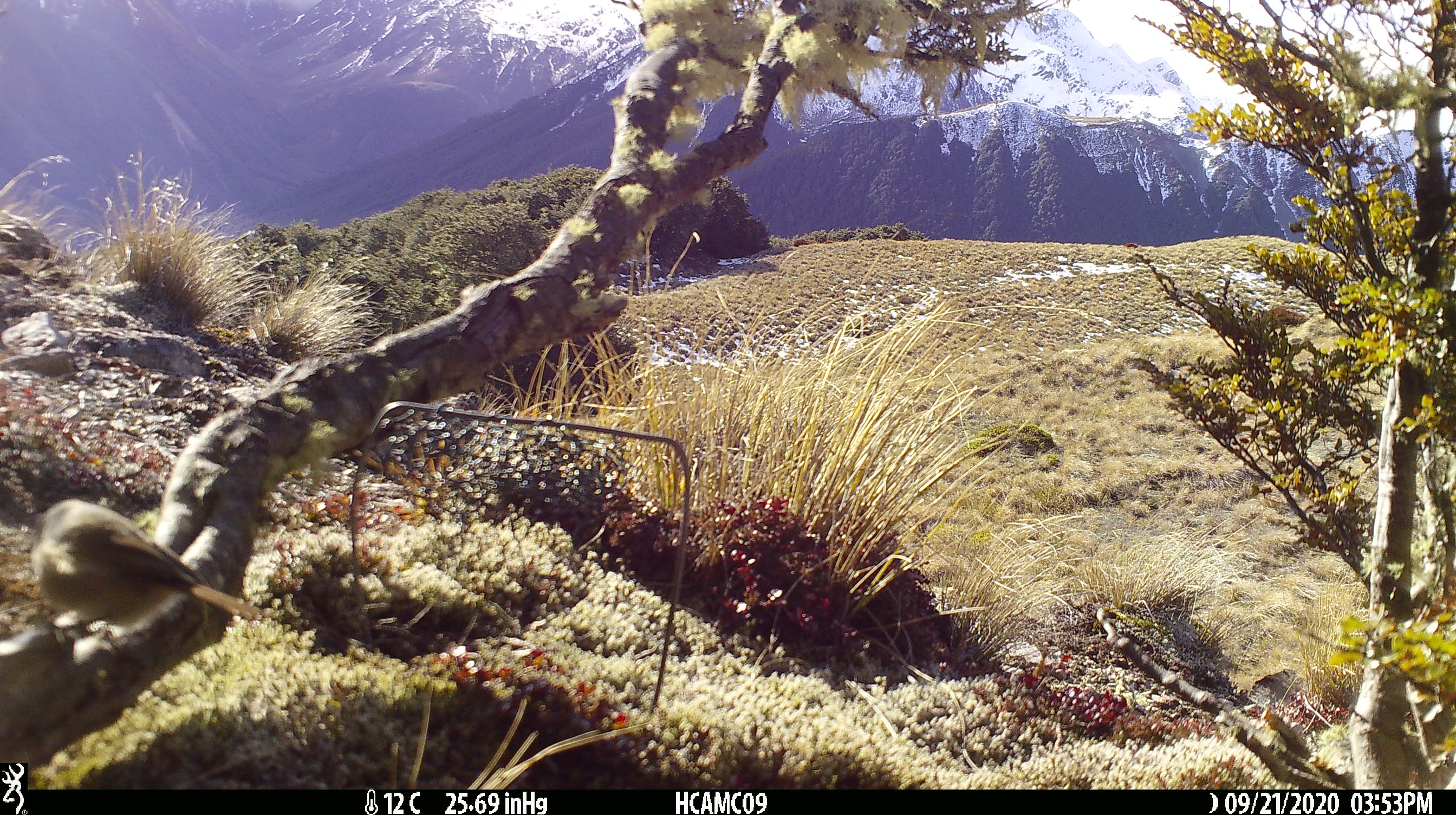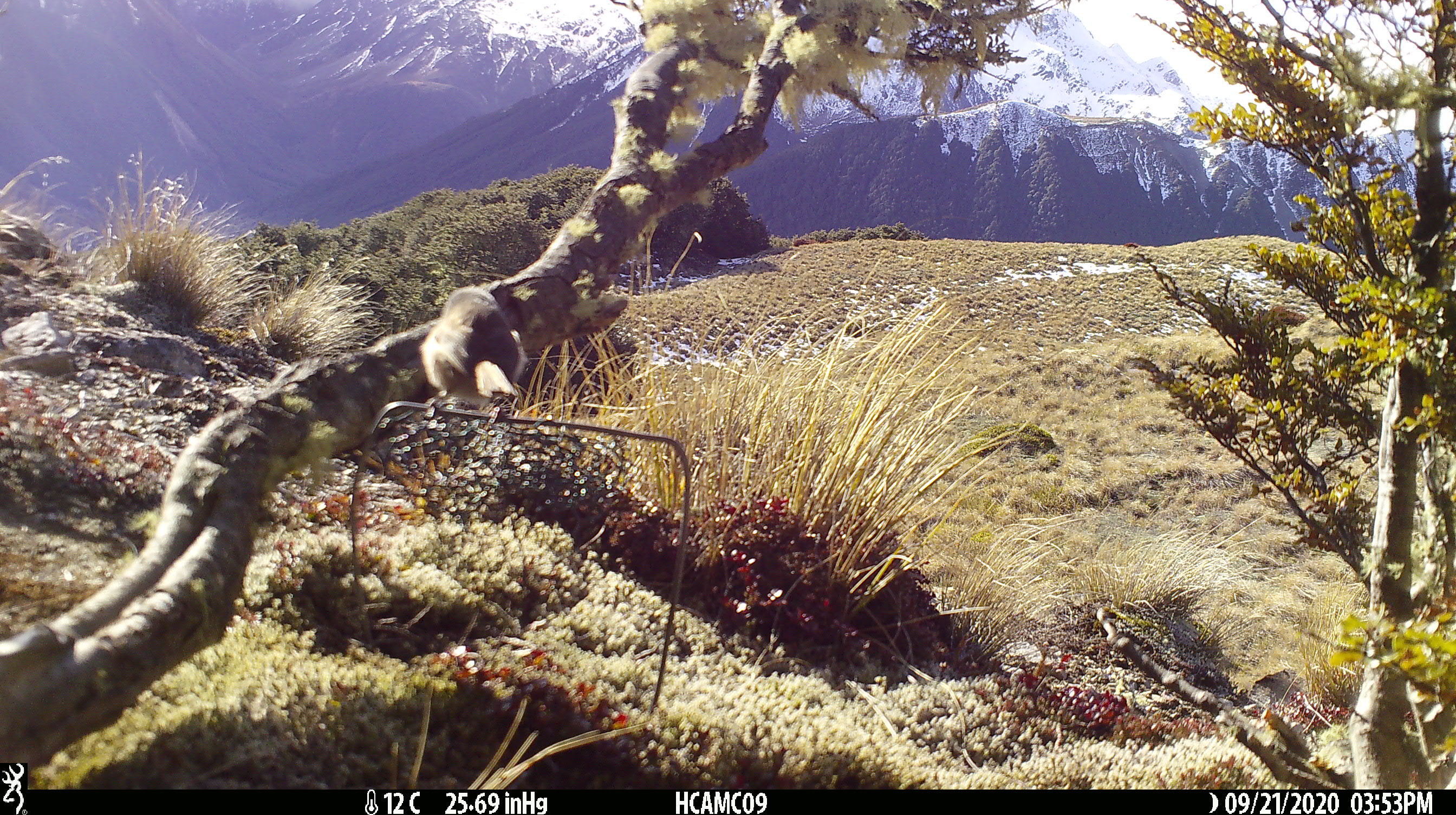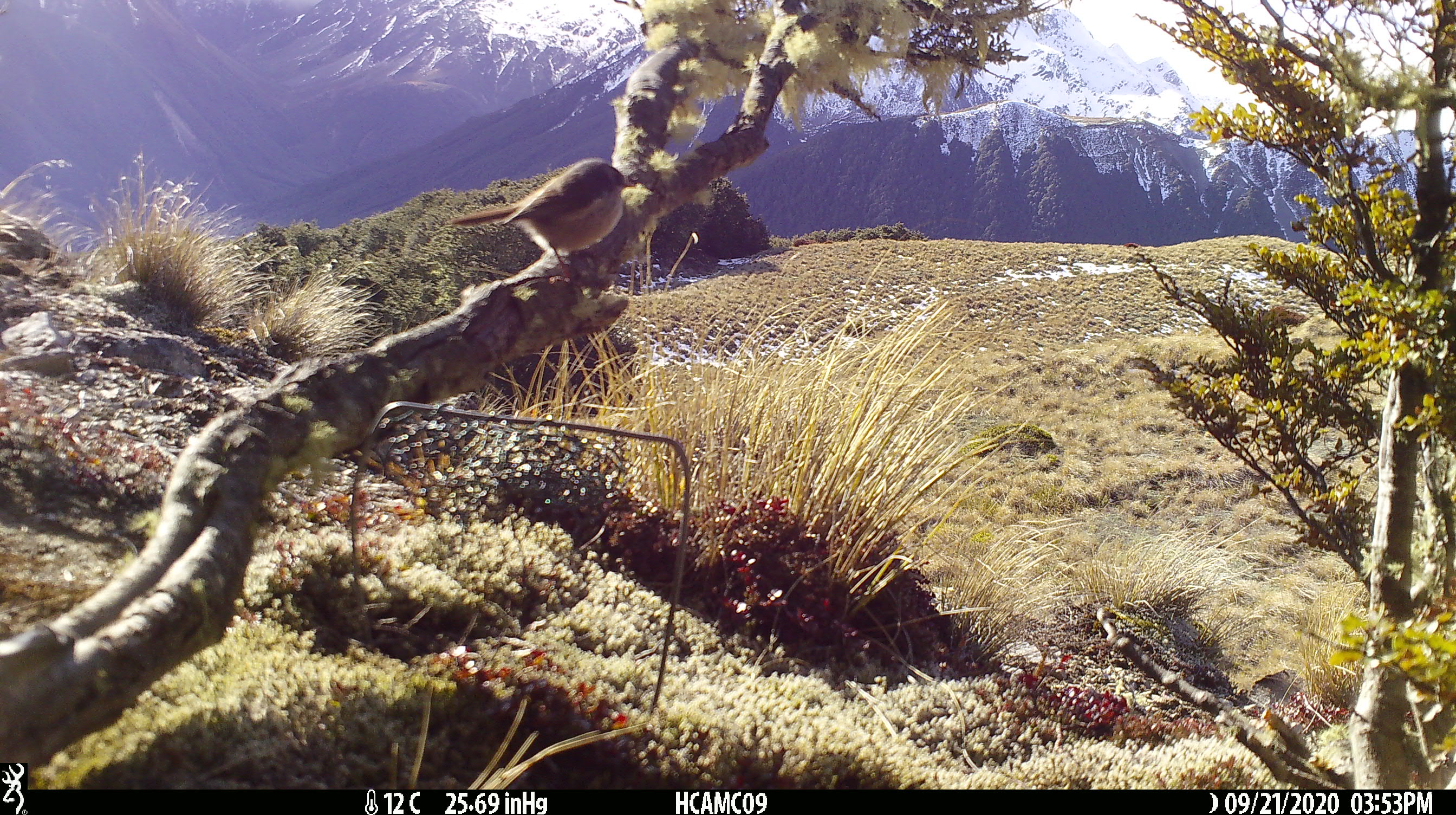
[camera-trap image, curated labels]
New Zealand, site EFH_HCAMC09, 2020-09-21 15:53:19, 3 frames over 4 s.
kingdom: Animalia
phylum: Chordata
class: Aves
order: Passeriformes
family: Petroicidae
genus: Petroica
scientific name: Petroica macrocephala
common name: tomtit